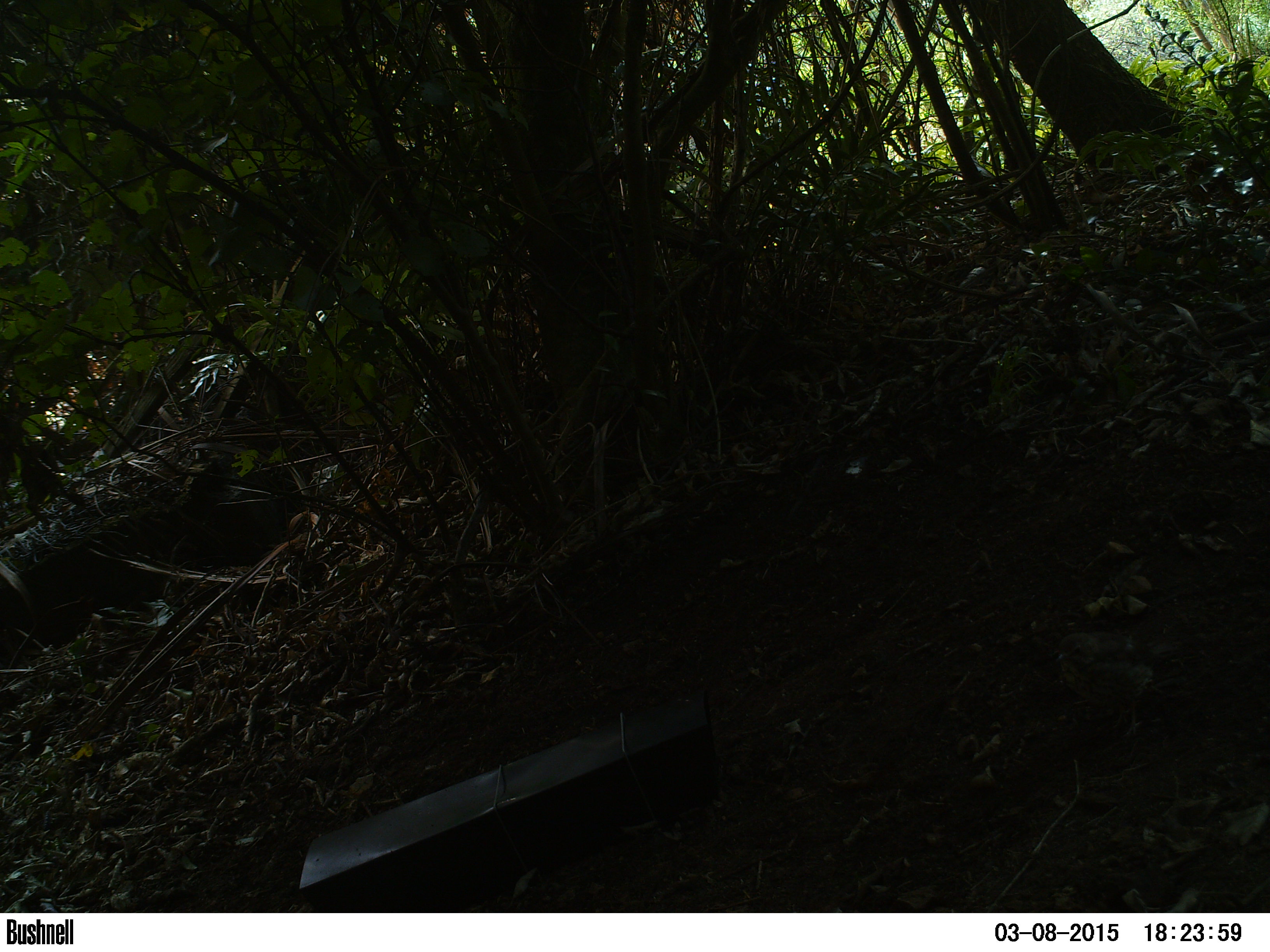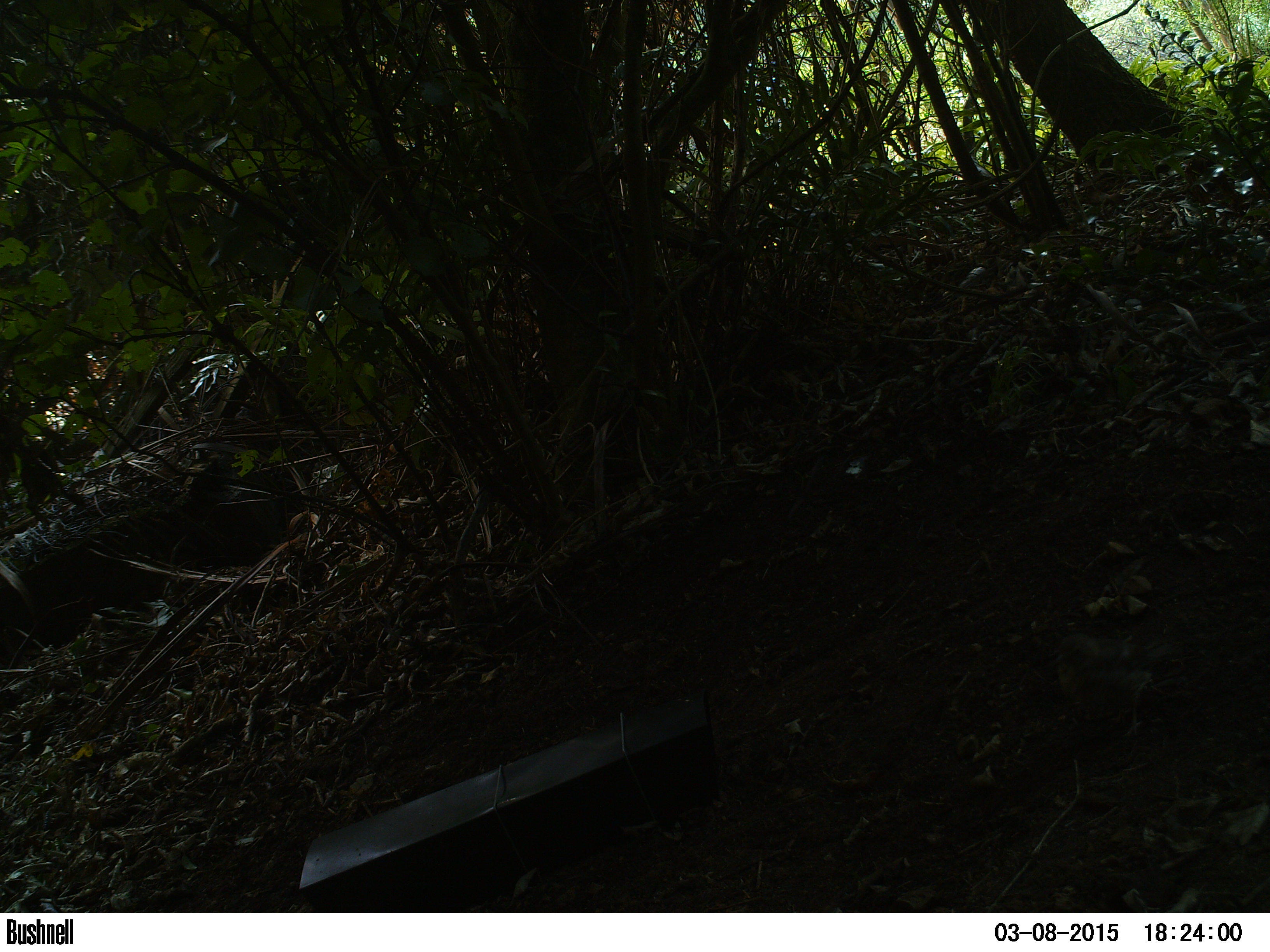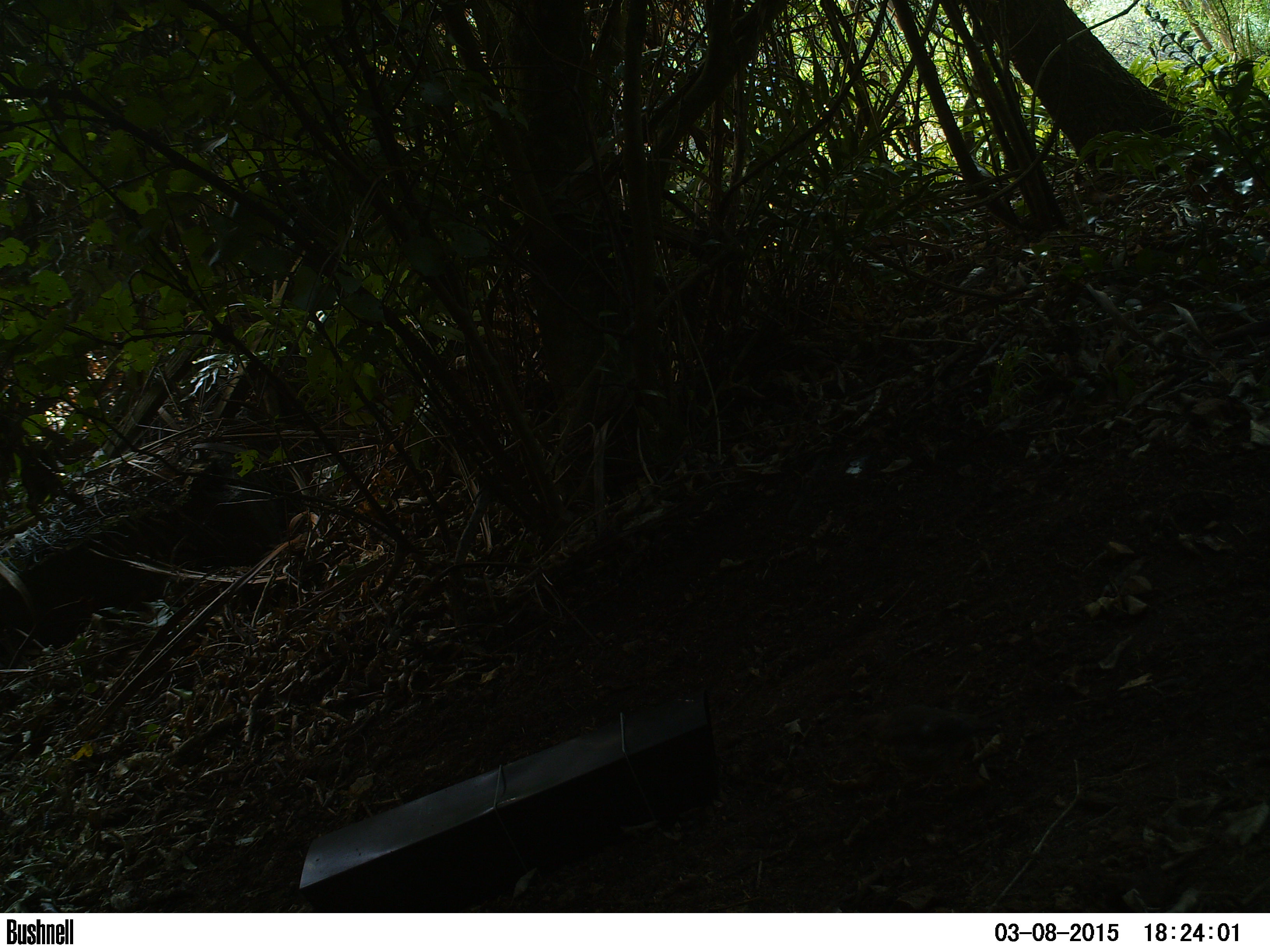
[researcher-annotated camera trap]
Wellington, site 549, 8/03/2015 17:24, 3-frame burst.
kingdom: Animalia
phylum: Chordata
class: Aves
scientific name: Aves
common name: bird